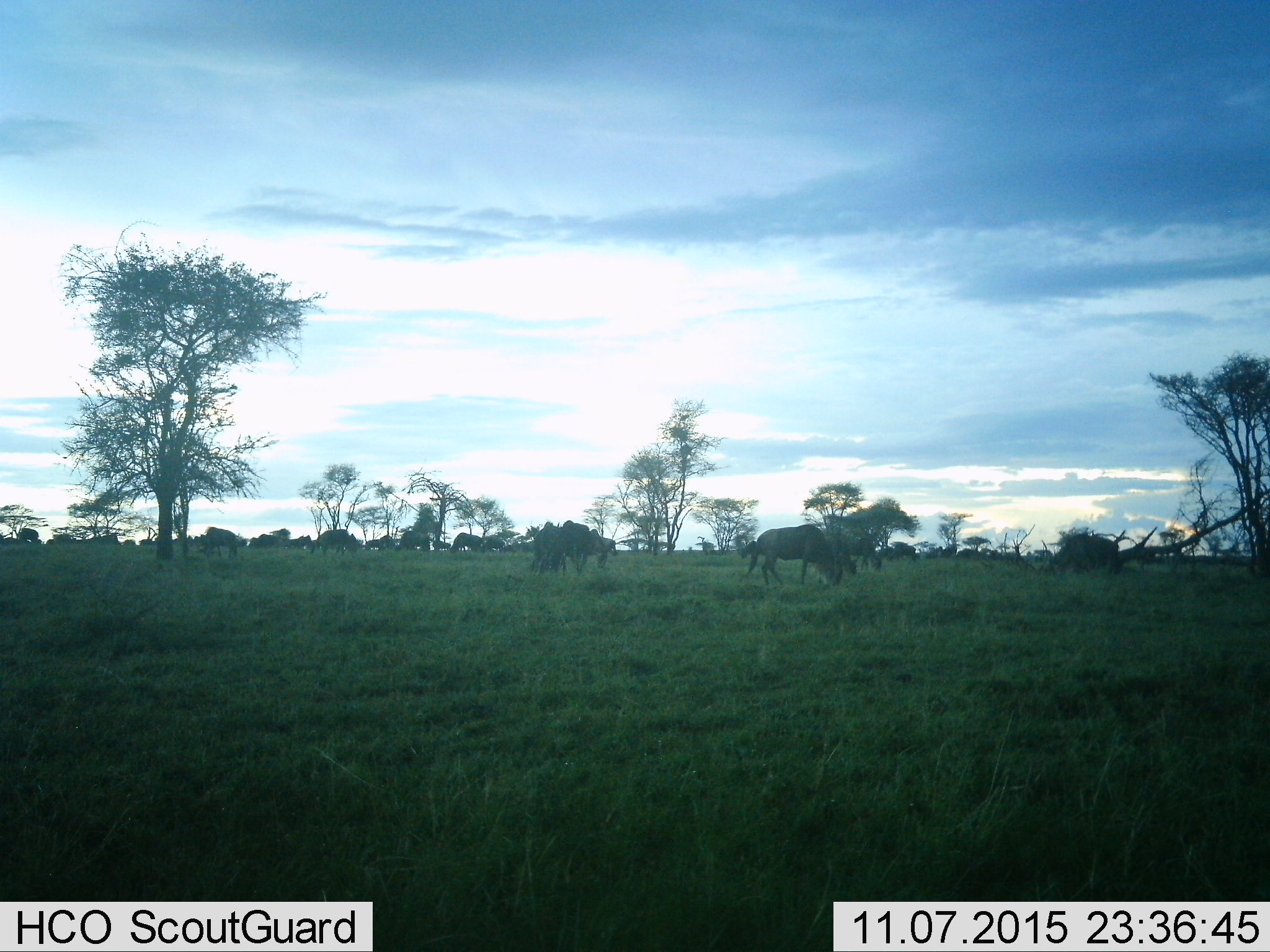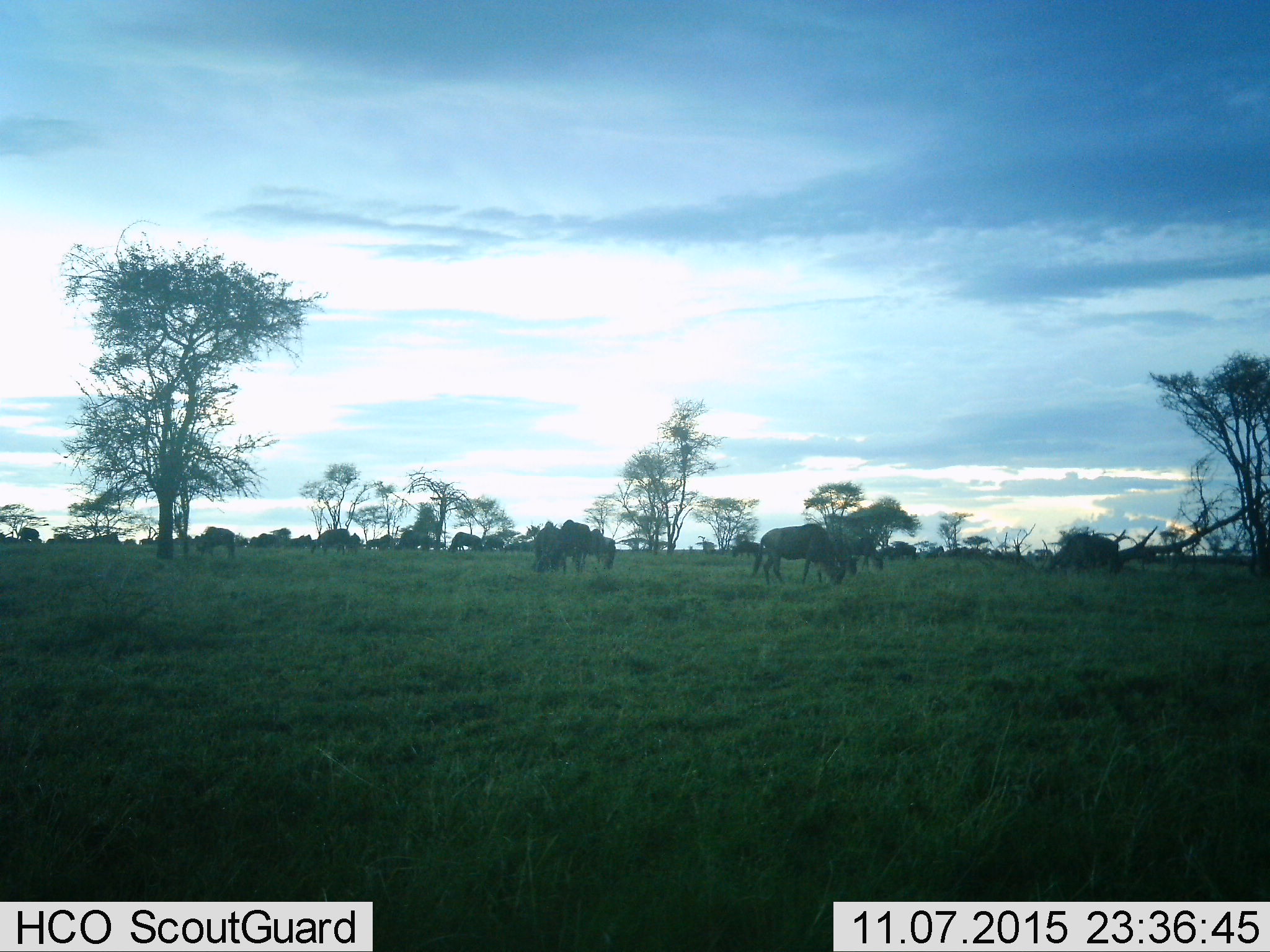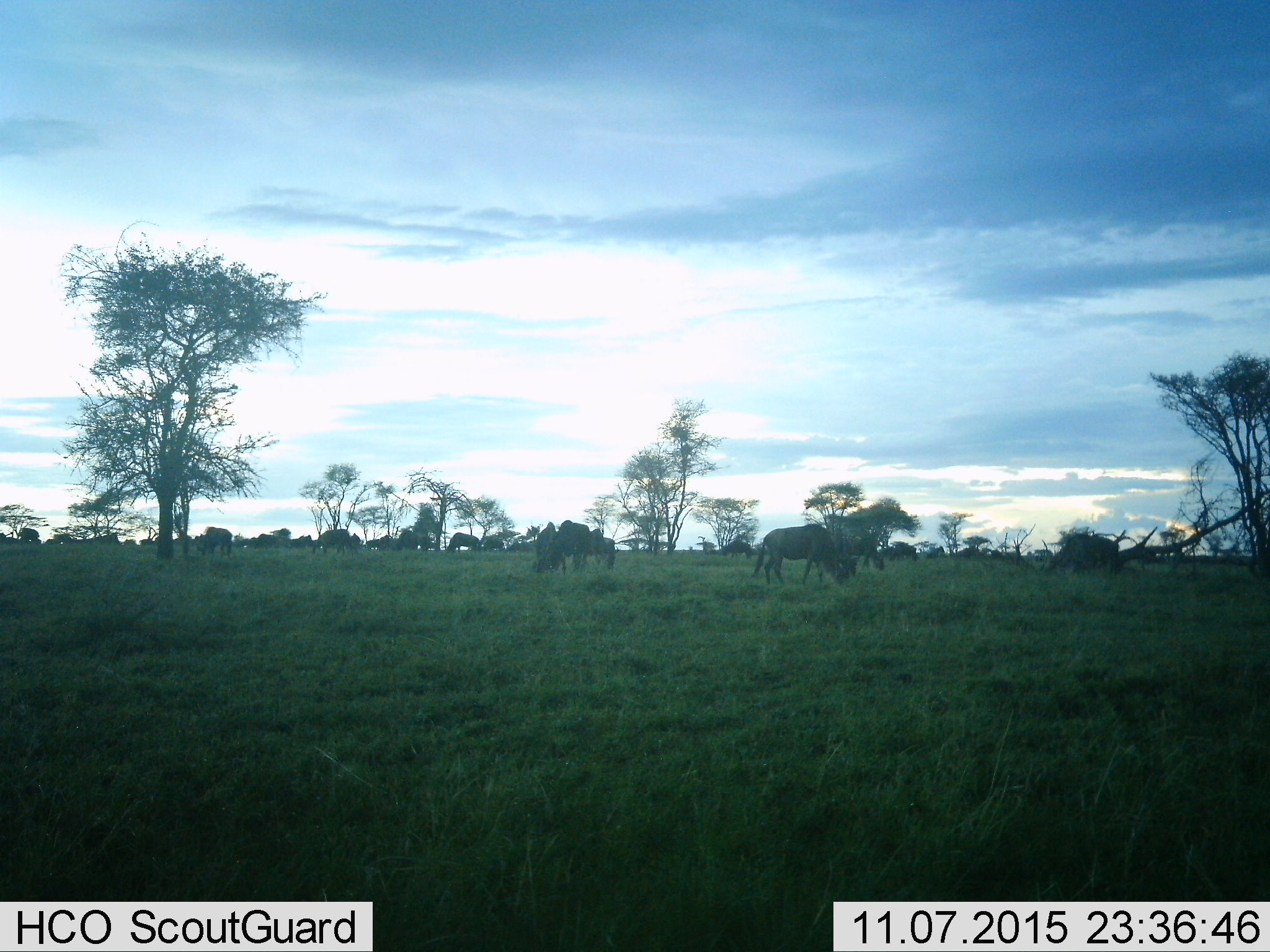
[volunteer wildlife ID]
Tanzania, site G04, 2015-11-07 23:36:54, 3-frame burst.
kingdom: Animalia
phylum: Chordata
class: Mammalia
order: Artiodactyla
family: Bovidae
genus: Connochaetes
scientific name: Connochaetes taurinus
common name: blue wildebeest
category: wildebeest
Wildebeest (blue wildebeest) (Connochaetes taurinus), count 11-50. Behavior (volunteer vote fractions): standing 60%, resting 7%, moving 73%, interacting 0%. Young present (vote fraction): 0%. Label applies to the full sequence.